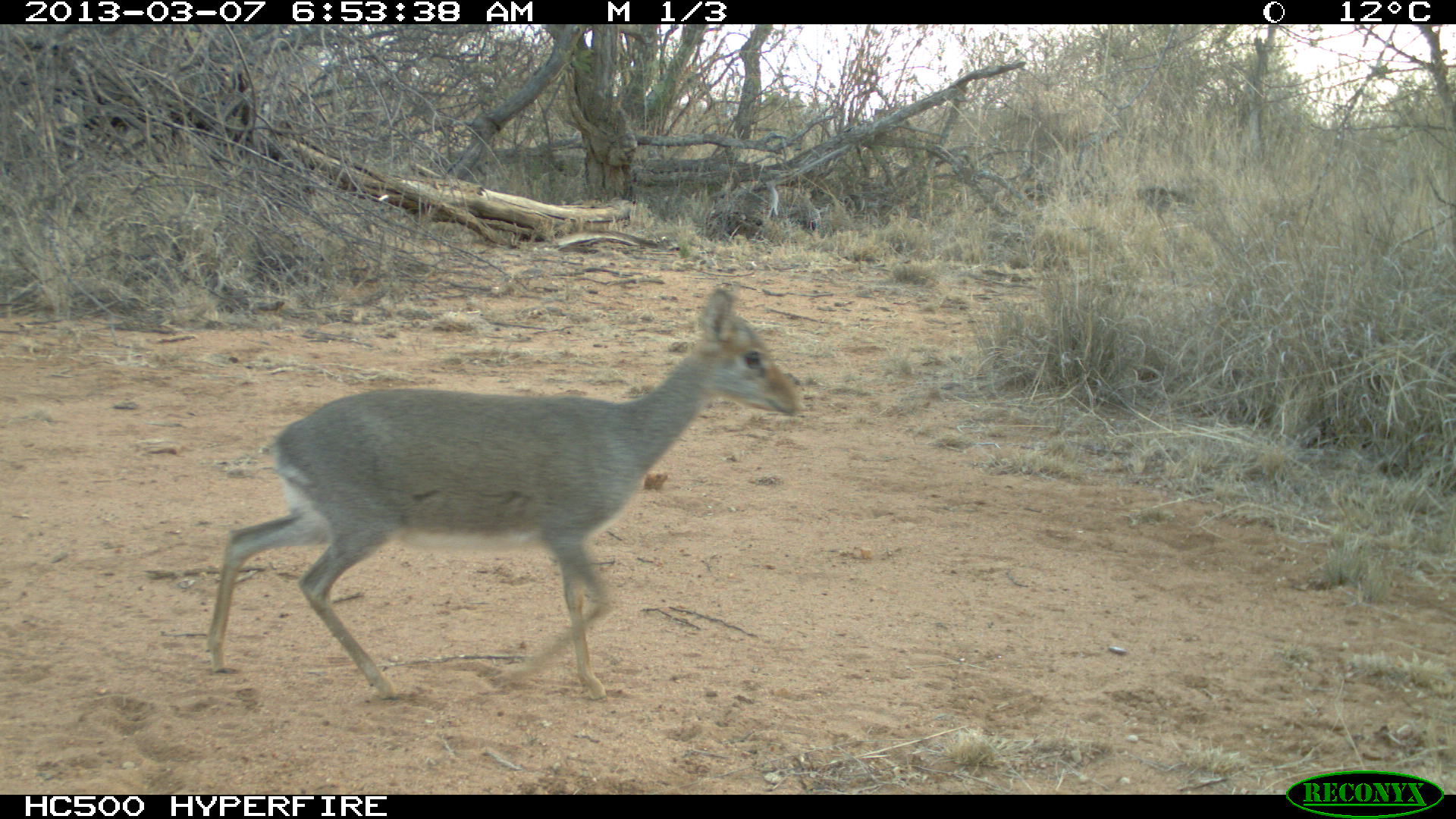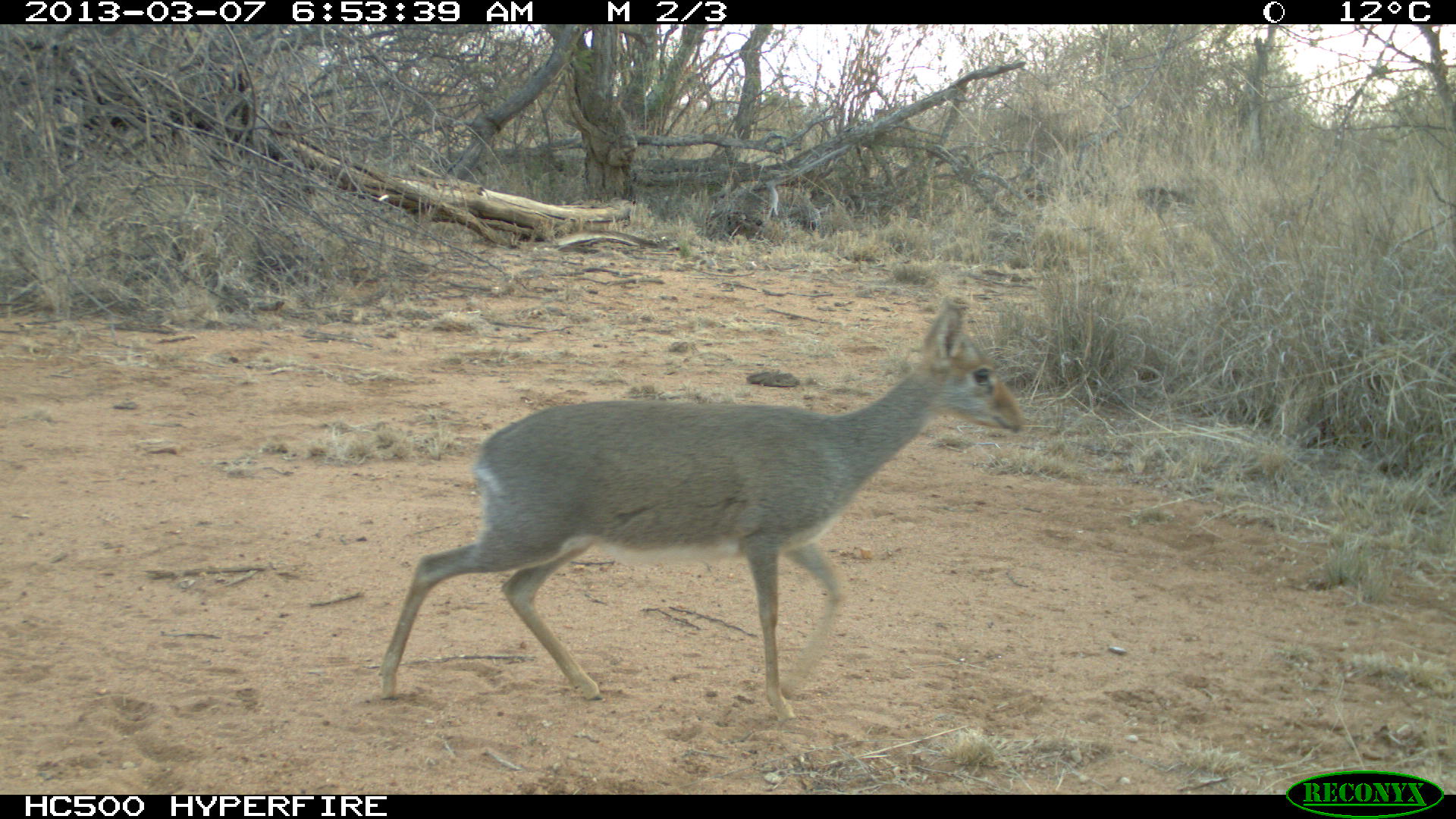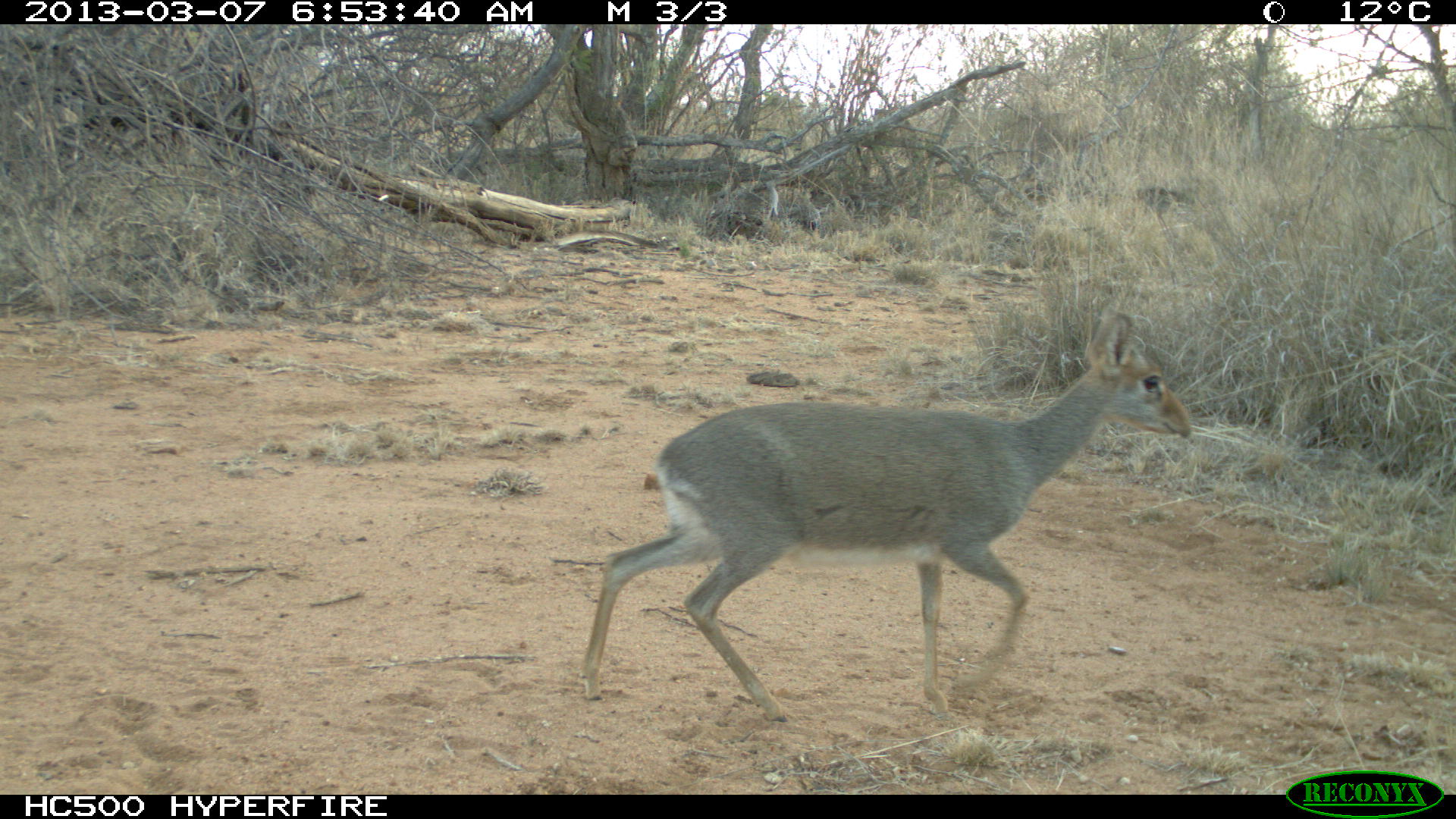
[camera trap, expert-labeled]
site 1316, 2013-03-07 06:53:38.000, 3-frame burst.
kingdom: Animalia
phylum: Chordata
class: Mammalia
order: Artiodactyla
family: Bovidae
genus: Madoqua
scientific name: Madoqua guentheri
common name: günther's dik-dik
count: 1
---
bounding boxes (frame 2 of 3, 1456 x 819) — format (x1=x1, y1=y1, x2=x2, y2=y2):
madoqua guentheri: (x1=375, y1=296, x2=1022, y2=723)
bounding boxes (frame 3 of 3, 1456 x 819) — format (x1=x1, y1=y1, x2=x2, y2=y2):
madoqua guentheri: (x1=577, y1=309, x2=1191, y2=725)